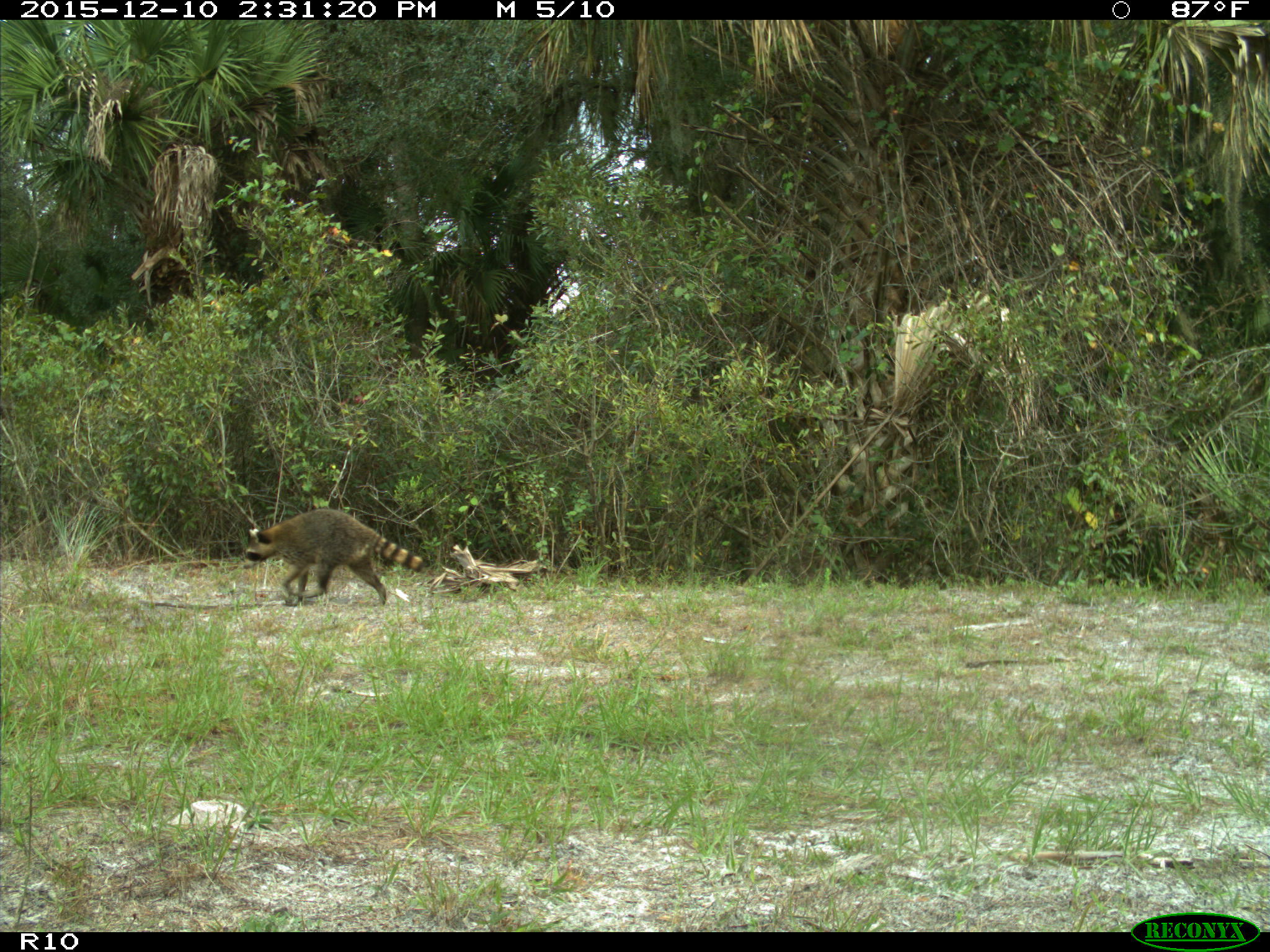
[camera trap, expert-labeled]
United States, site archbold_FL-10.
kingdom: Animalia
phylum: Chordata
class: Mammalia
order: Carnivora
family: Procyonidae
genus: Procyon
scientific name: Procyon lotor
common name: common raccoon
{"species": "Procyon lotor (common raccoon)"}